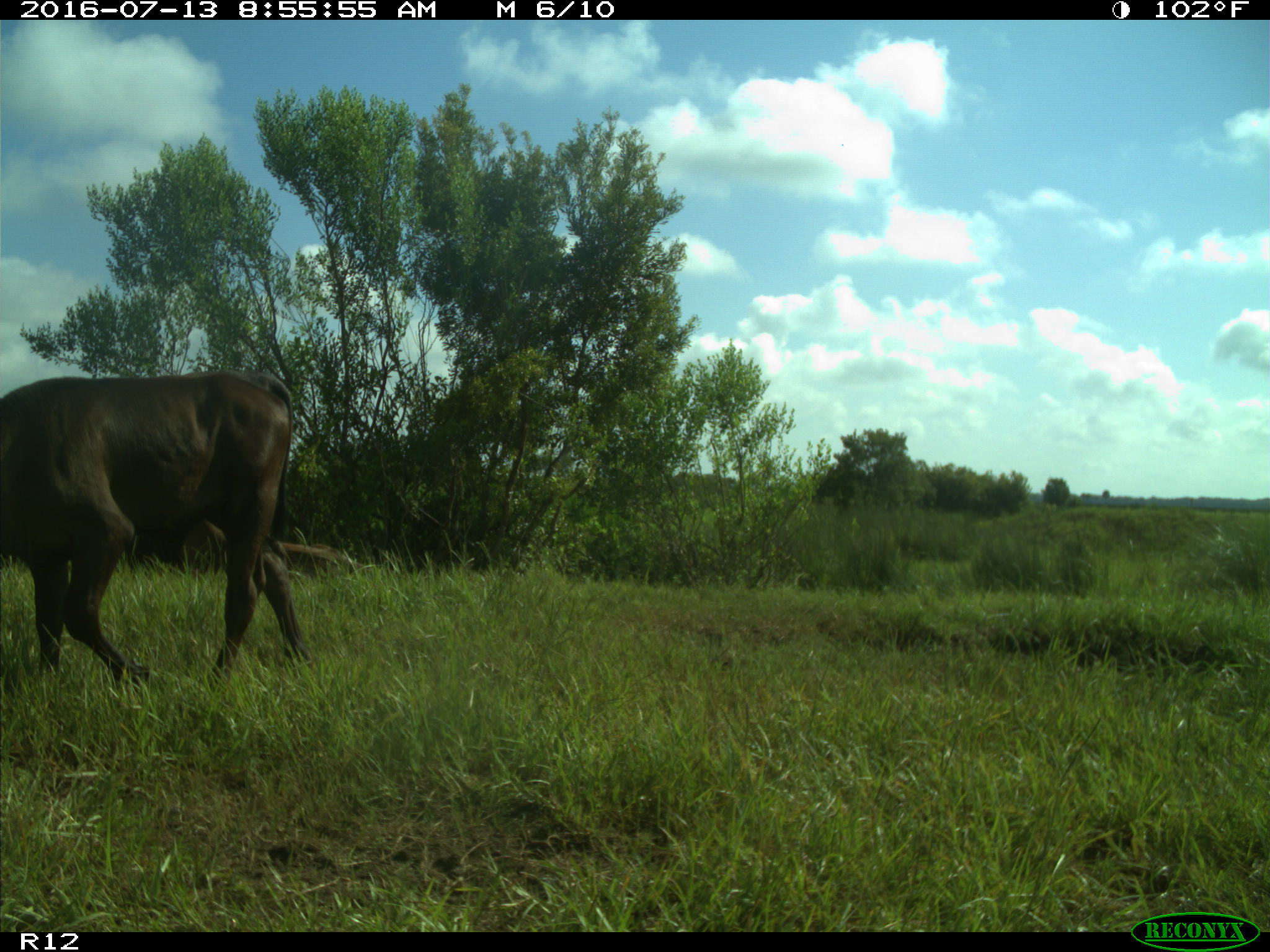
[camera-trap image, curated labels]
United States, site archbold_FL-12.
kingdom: Animalia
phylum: Chordata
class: Mammalia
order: Artiodactyla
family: Bovidae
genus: Bos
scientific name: Bos taurus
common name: domestic cow